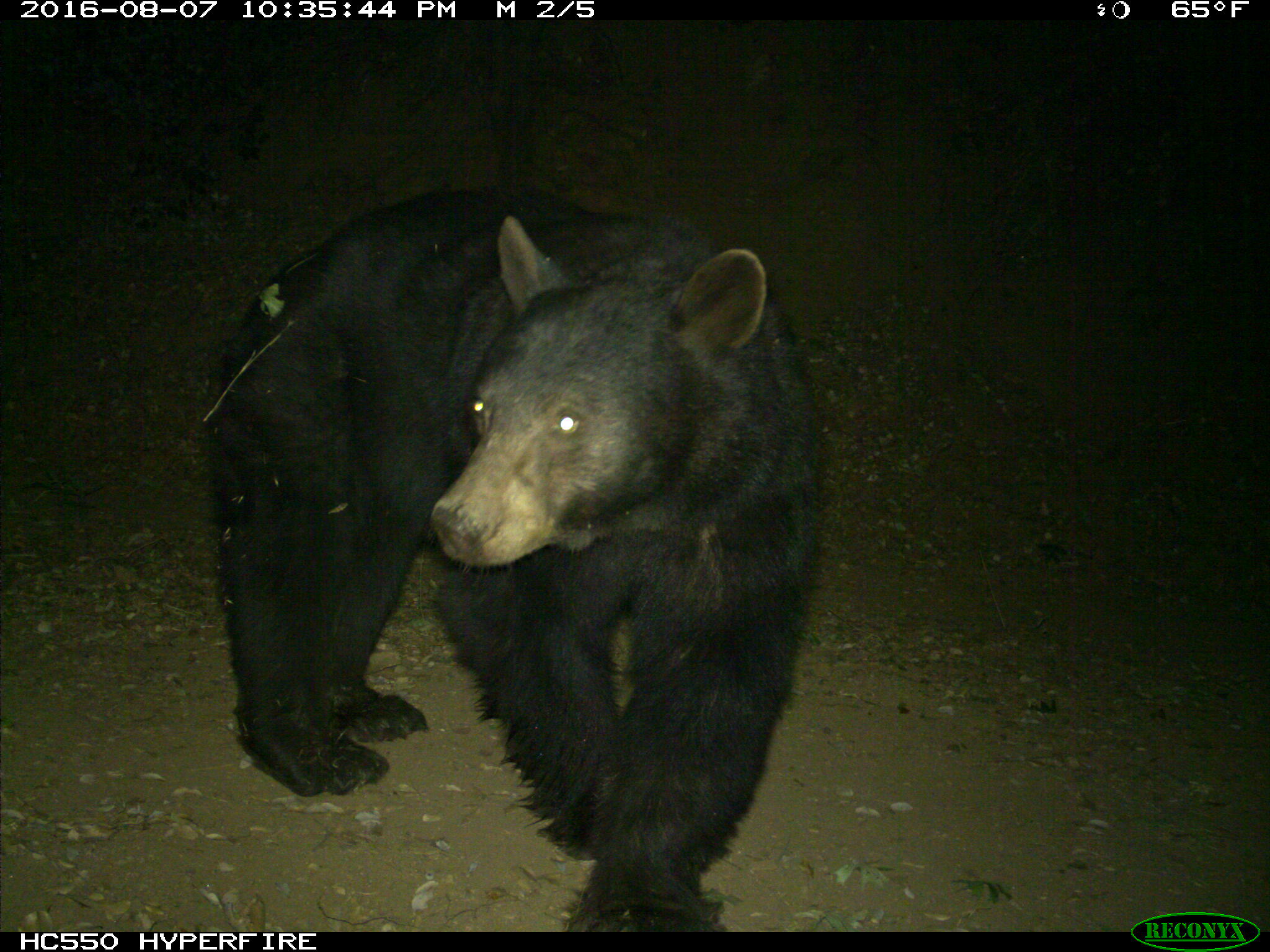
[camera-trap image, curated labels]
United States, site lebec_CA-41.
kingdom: Animalia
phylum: Chordata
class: Mammalia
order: Carnivora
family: Ursidae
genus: Ursus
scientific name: Ursus americanus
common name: american black bear